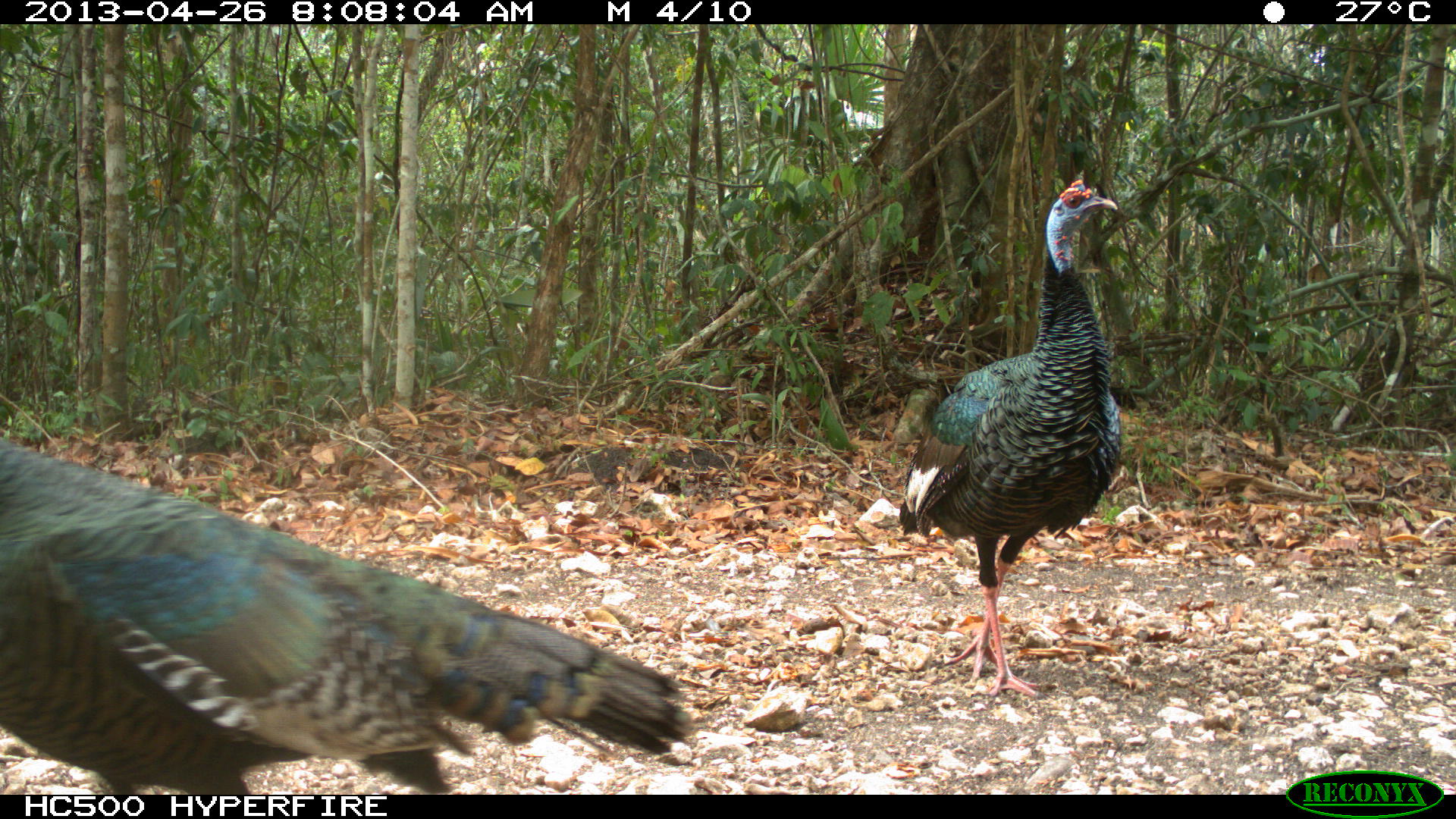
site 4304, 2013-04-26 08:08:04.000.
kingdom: Animalia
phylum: Chordata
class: Aves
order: Galliformes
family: Phasianidae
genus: Meleagris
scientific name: Meleagris ocellata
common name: ocellated turkey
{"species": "Meleagris ocellata (ocellated turkey)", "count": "3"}